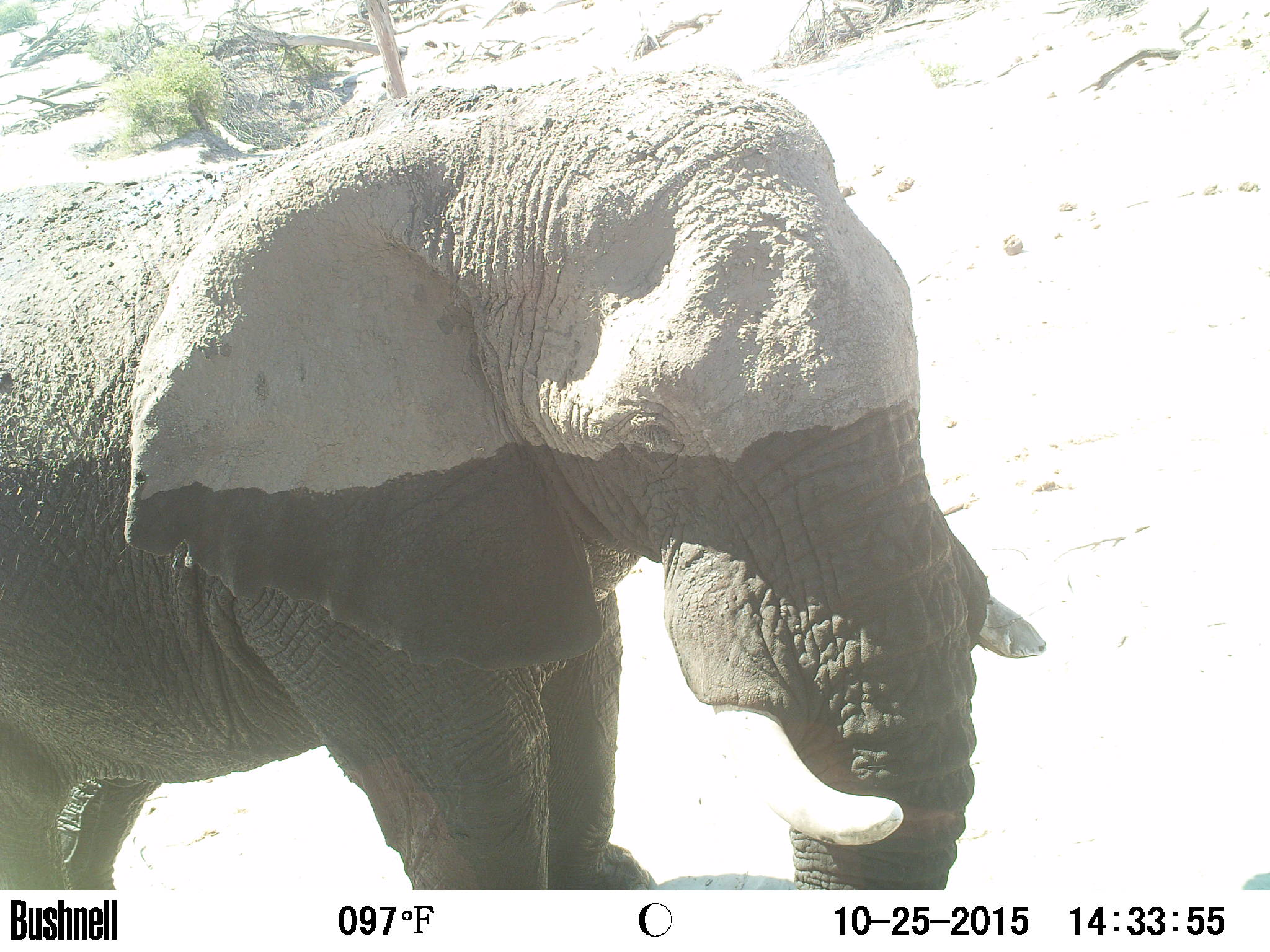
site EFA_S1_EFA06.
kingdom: Animalia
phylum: Chordata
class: Mammalia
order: Proboscidea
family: Elephantidae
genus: Loxodonta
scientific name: Loxodonta africana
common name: african bush elephant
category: elephant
Elephant (african bush elephant) (Loxodonta africana), count 1. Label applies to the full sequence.